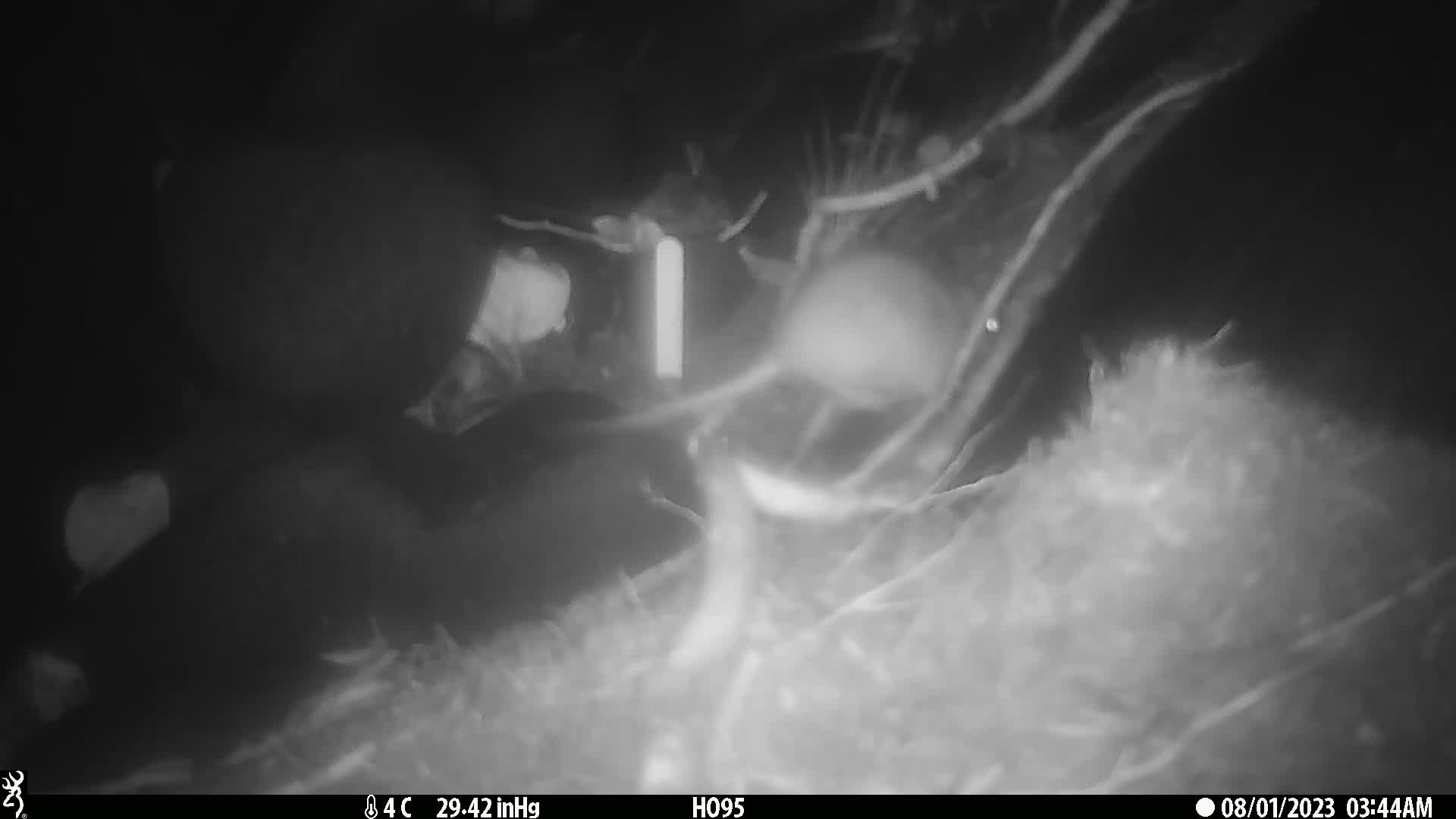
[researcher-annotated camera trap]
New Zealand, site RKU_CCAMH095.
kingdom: Animalia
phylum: Chordata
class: Mammalia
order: Rodentia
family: Muridae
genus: Rattus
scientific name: Rattus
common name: rat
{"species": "rat (Rattus)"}